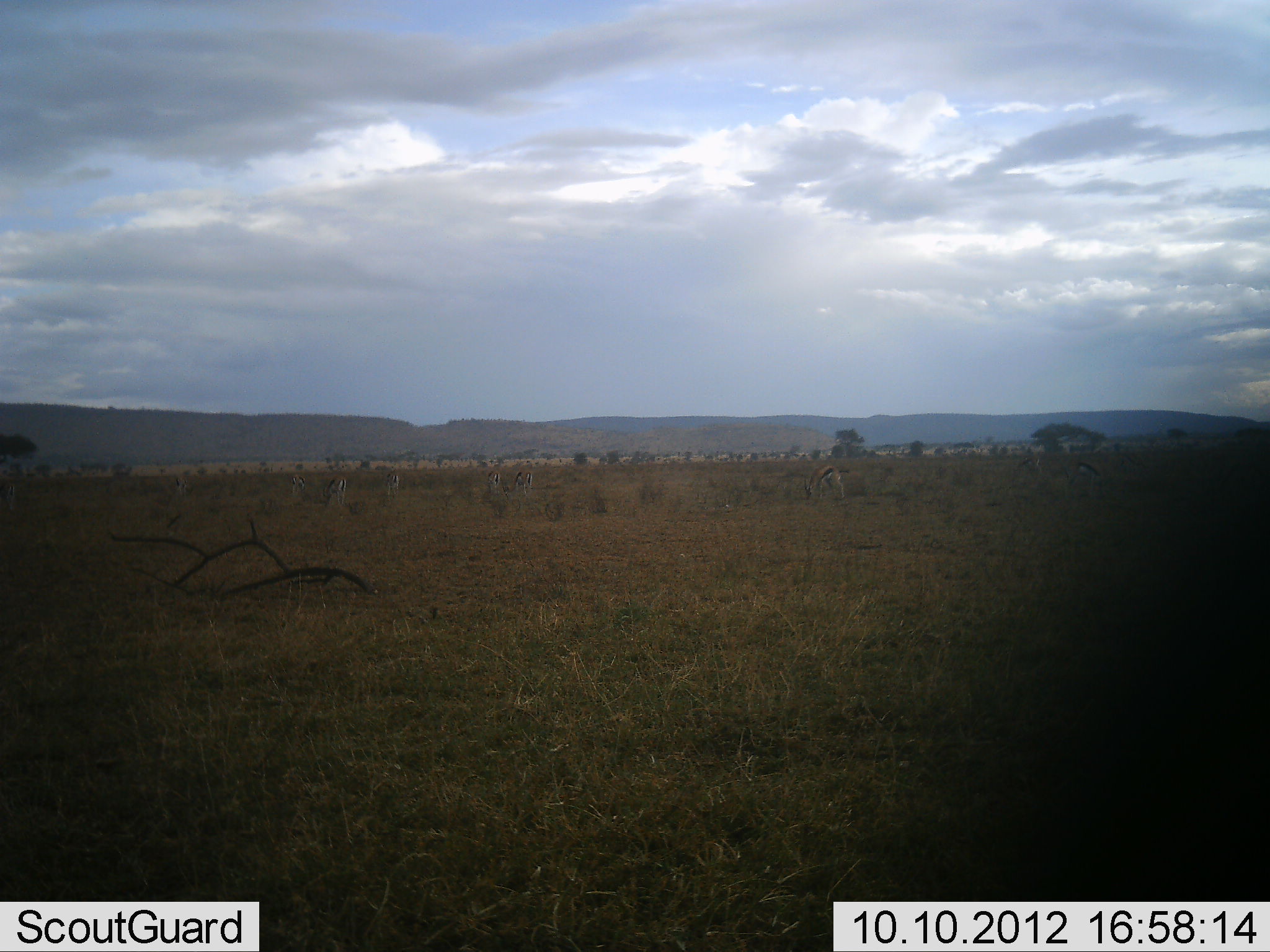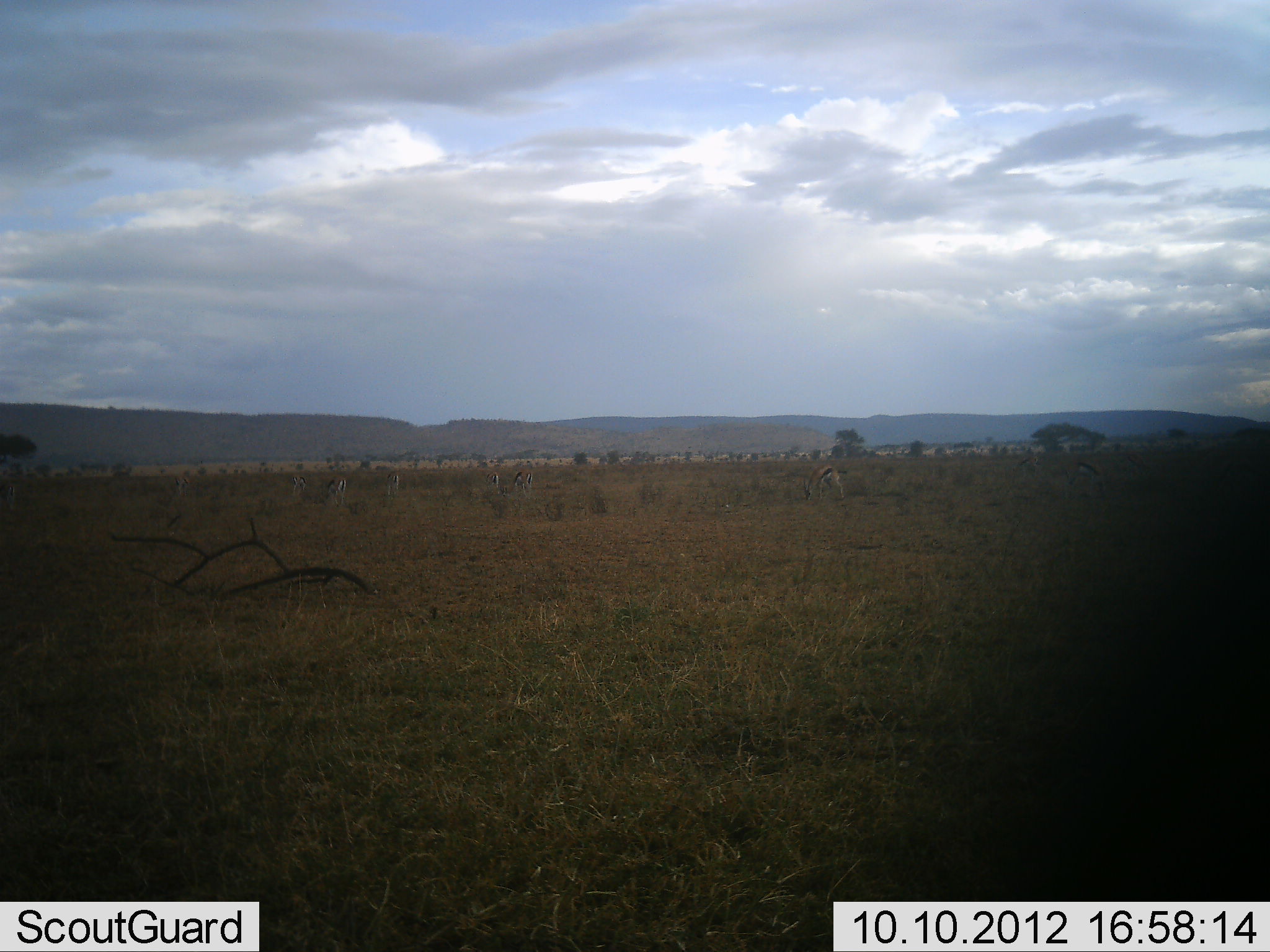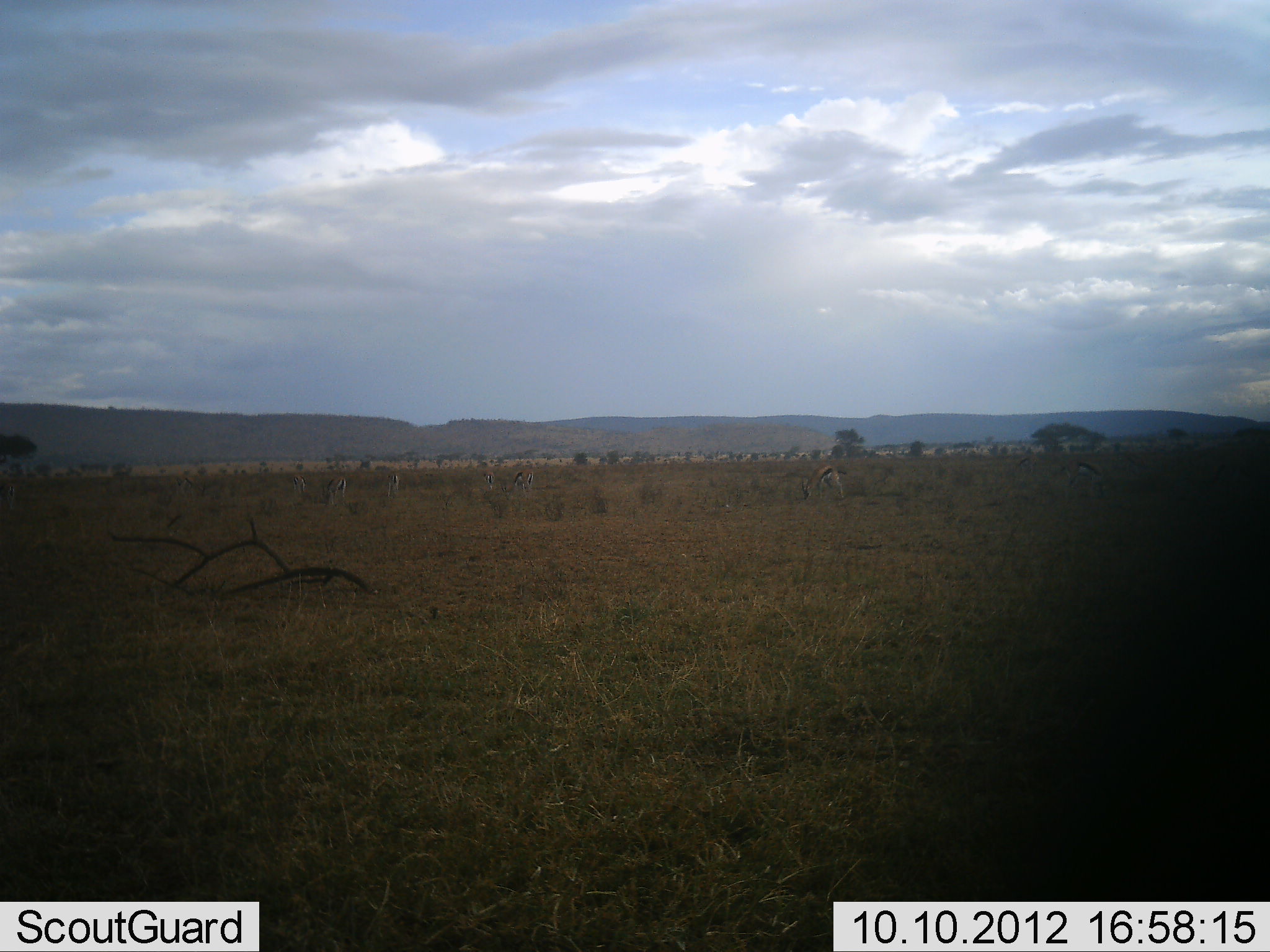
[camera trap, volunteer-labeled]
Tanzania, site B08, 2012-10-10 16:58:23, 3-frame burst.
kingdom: Animalia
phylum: Chordata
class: Mammalia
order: Artiodactyla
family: Bovidae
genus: Eudorcas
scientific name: Eudorcas thomsonii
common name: thomson's gazelle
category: gazellethomsons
Gazellethomsons (thomson's gazelle) (Eudorcas thomsonii), count 7. Behavior (volunteer vote fractions): standing 30%, resting 0%, moving 20%, interacting 0%. Young present (vote fraction): 0%. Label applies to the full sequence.